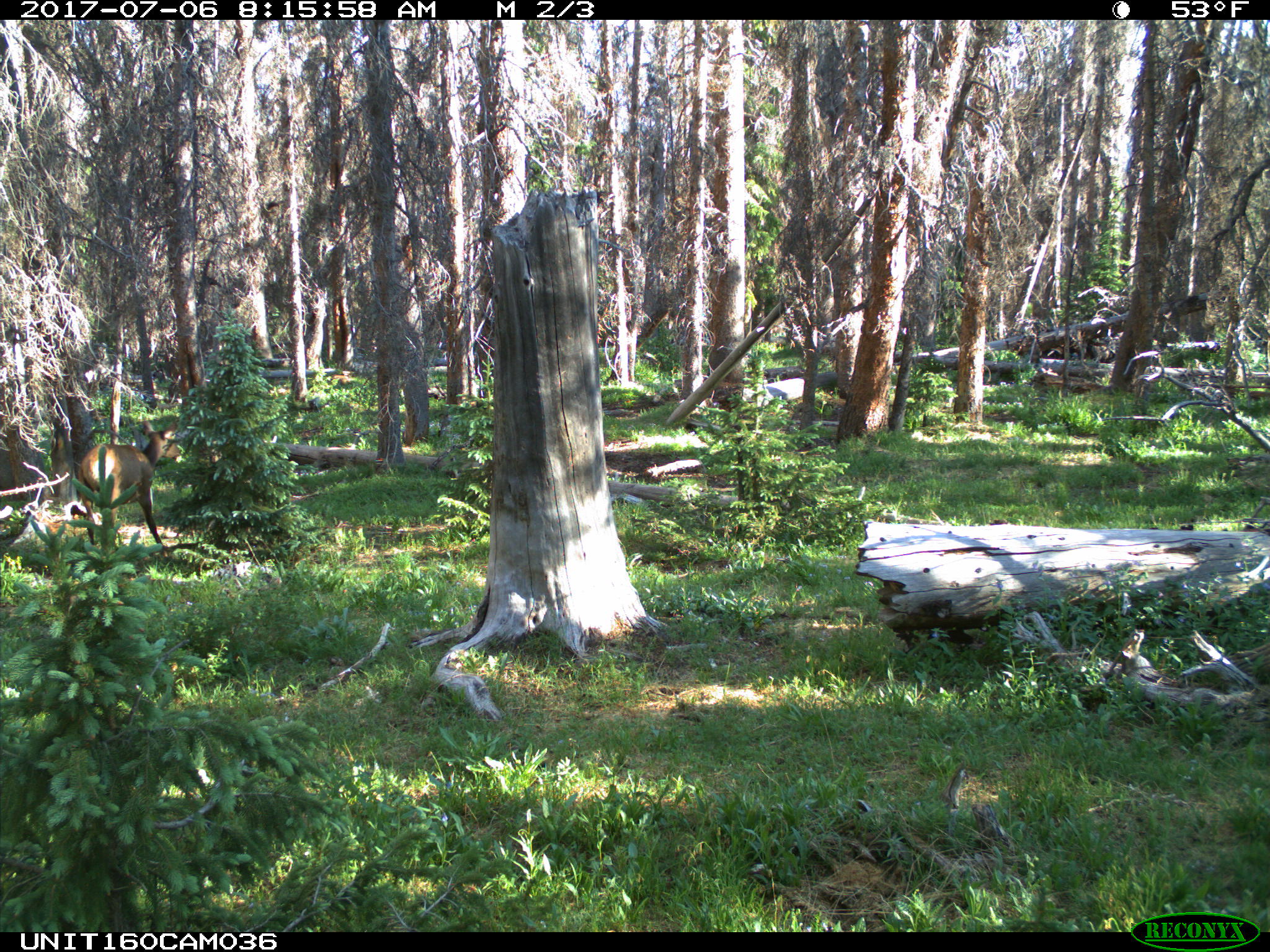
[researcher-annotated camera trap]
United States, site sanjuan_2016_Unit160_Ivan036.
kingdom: Animalia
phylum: Chordata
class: Mammalia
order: Artiodactyla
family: Cervidae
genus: Cervus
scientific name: Cervus elaphus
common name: red deer